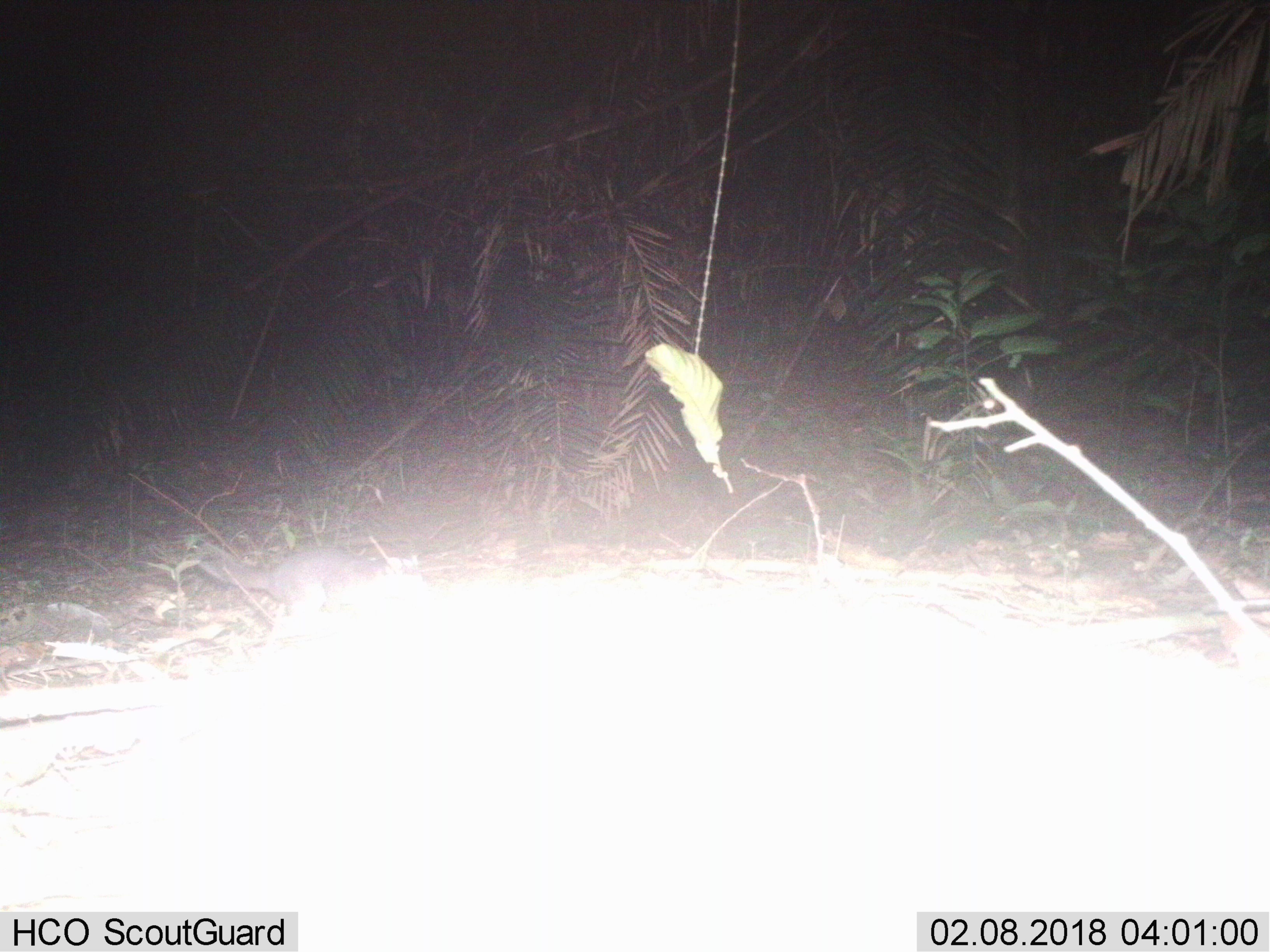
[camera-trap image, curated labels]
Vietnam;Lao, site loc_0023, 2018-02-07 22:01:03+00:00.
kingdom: Animalia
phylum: Chordata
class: Mammalia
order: Carnivora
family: Mustelidae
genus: Melogale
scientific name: Melogale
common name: ferret badger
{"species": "ferret badger (Melogale)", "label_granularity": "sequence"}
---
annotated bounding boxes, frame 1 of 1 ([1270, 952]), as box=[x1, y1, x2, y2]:
ferret badger: box=[191, 541, 417, 624]